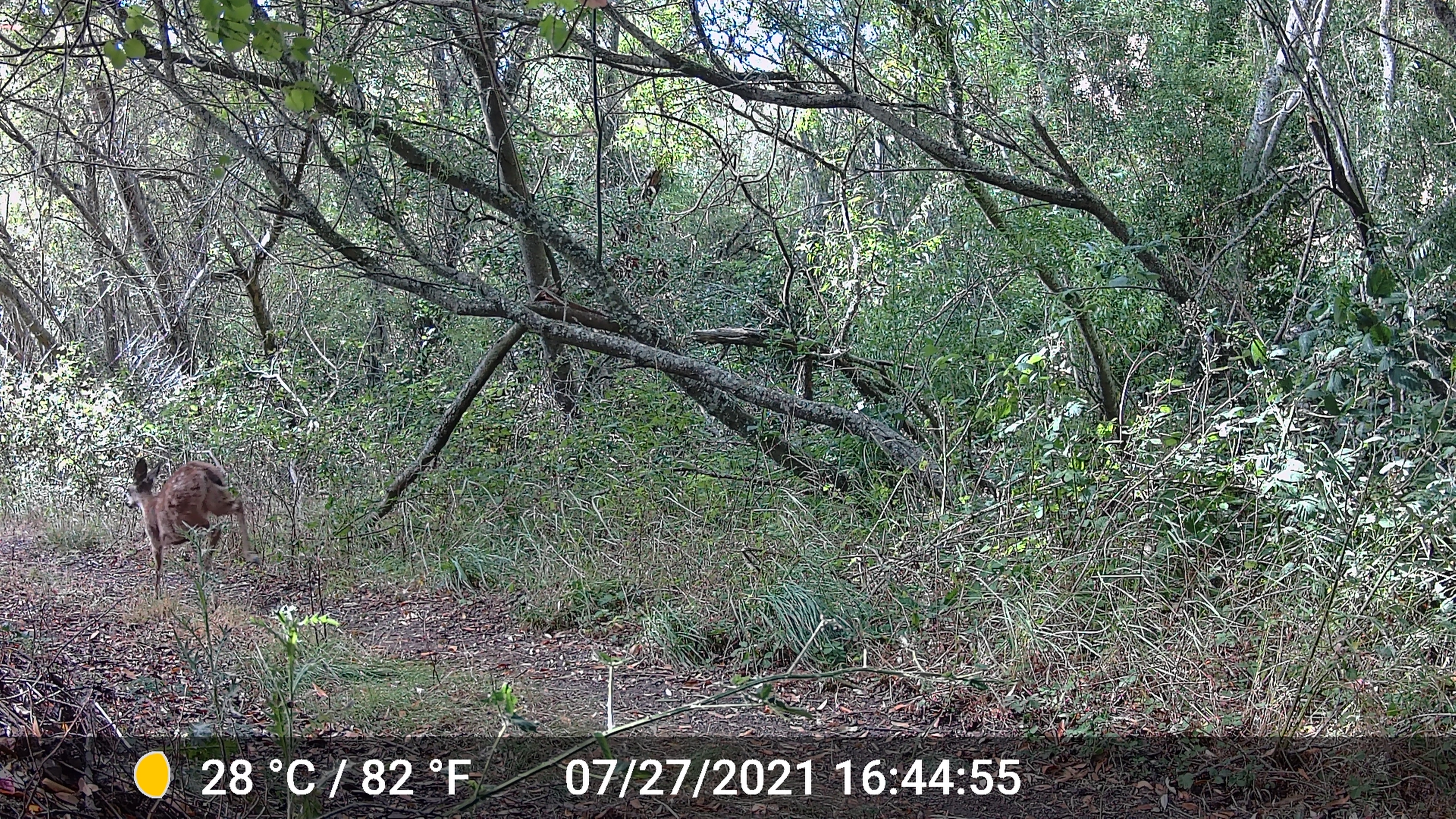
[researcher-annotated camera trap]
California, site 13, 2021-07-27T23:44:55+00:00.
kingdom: Animalia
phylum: Chordata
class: Mammalia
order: Artiodactyla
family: Cervidae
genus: Odocoileus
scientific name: Odocoileus hemionus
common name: mule deer